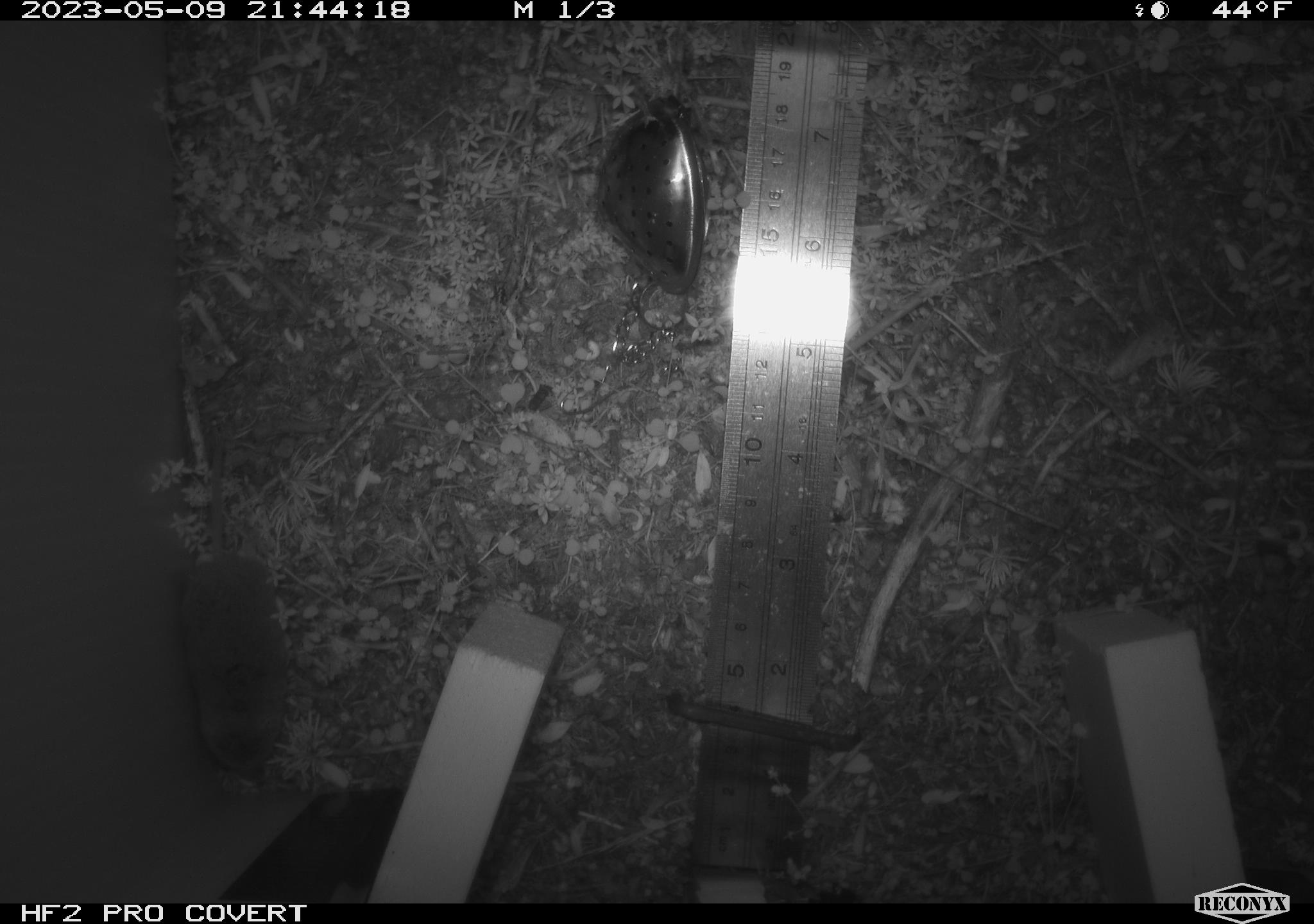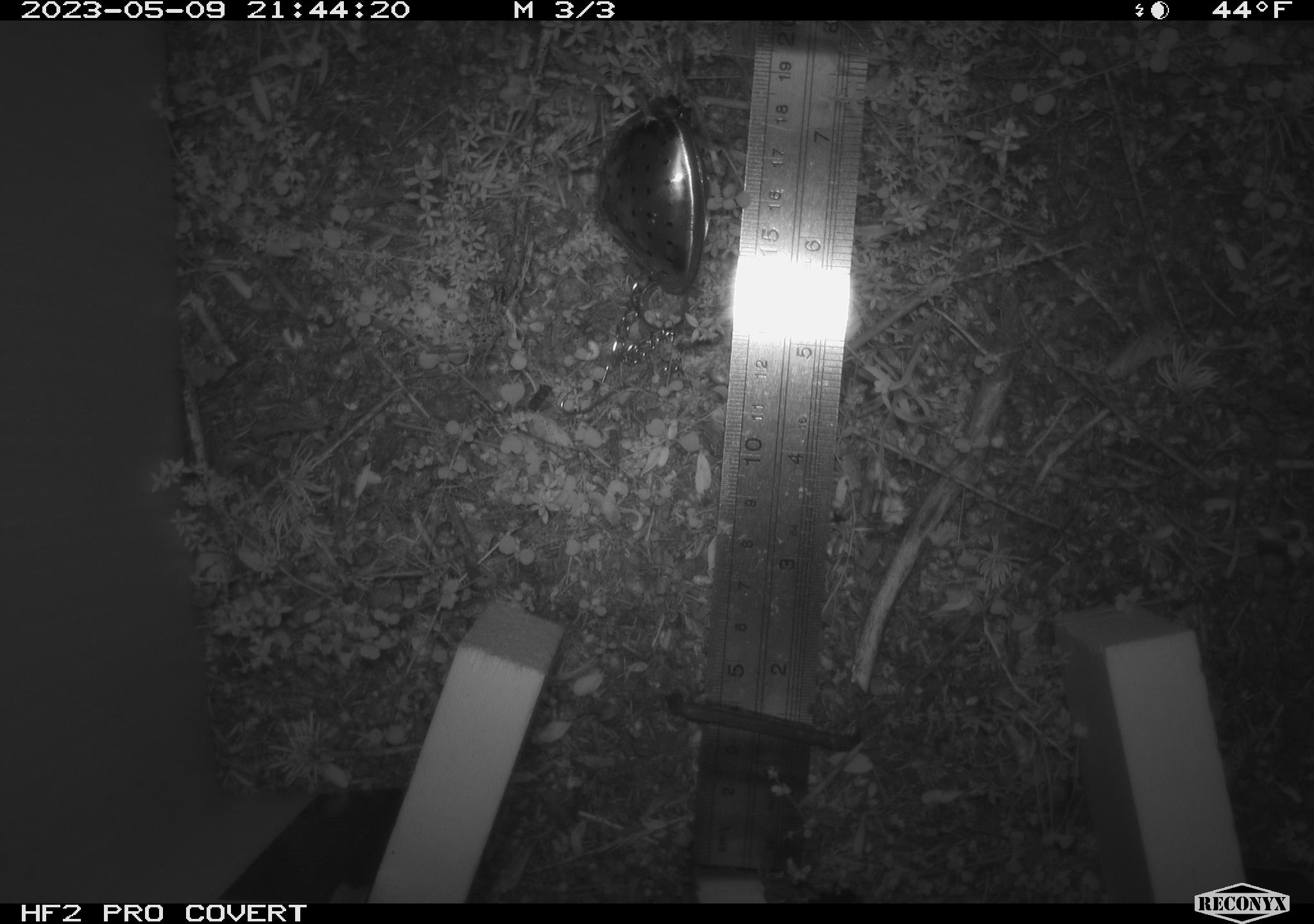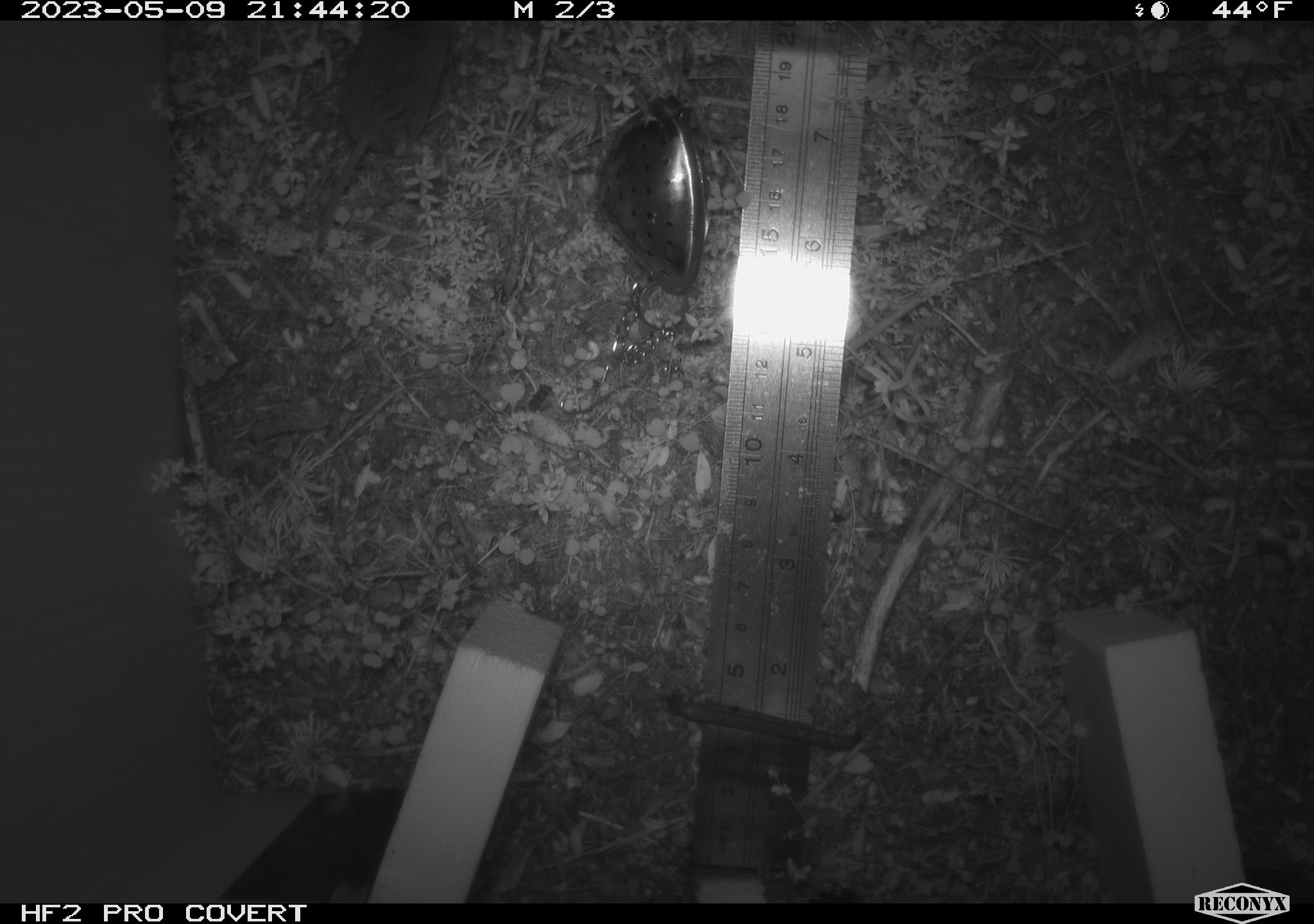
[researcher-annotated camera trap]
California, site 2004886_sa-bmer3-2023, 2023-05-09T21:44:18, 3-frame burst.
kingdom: Animalia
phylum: Chordata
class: Mammalia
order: Eulipotyphla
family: Soricidae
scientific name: Soricidae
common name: shrews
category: soricidae family